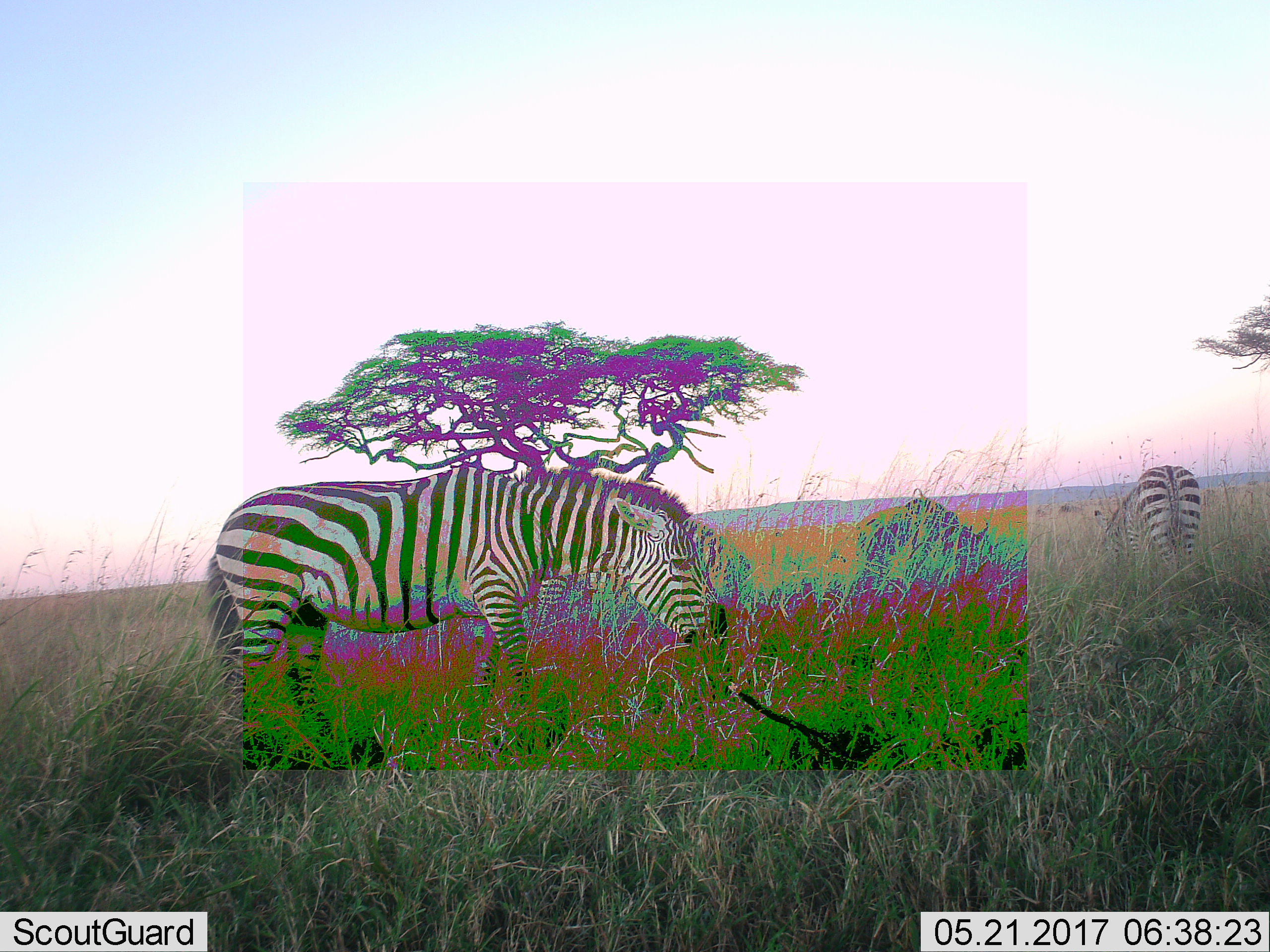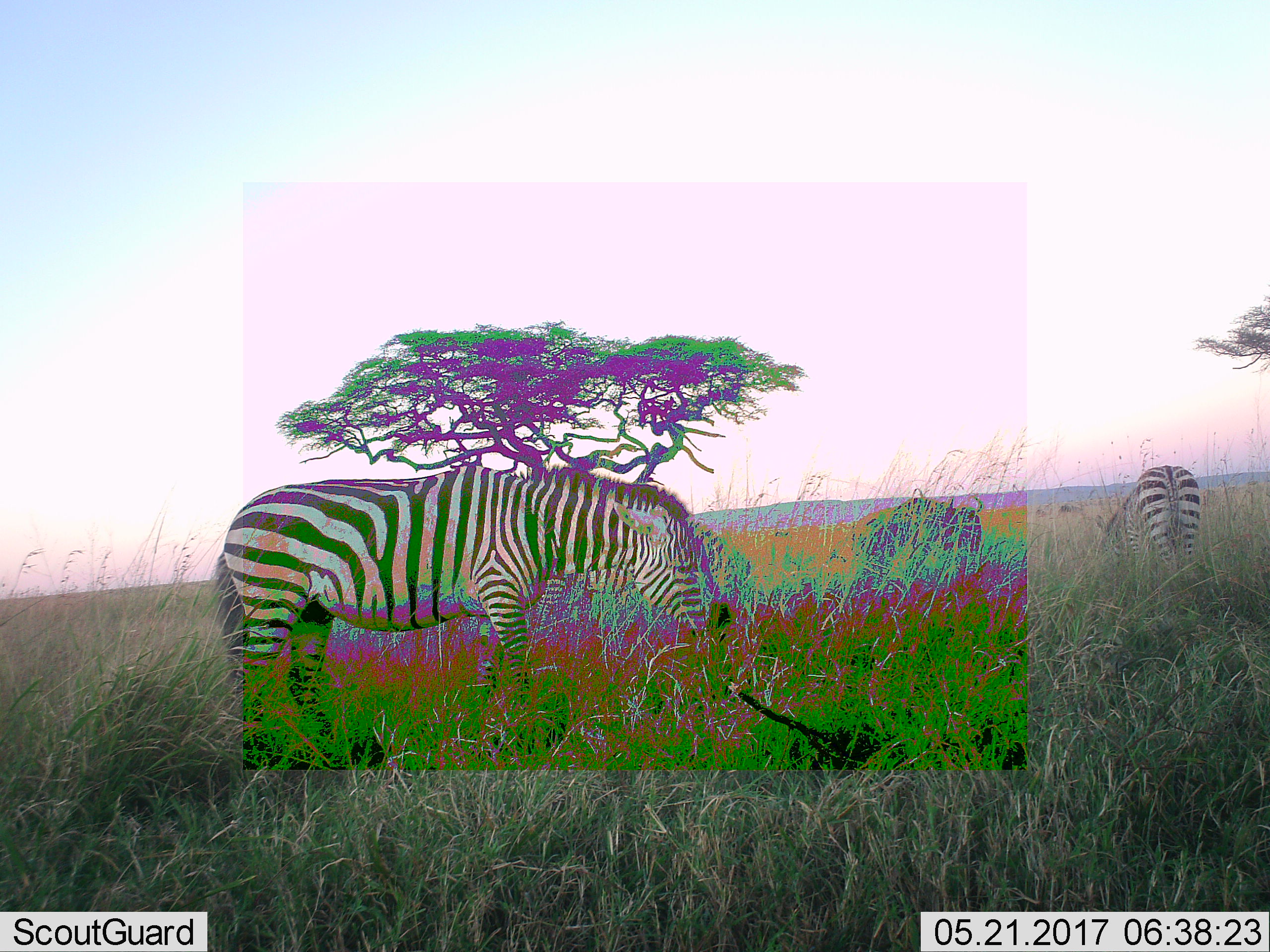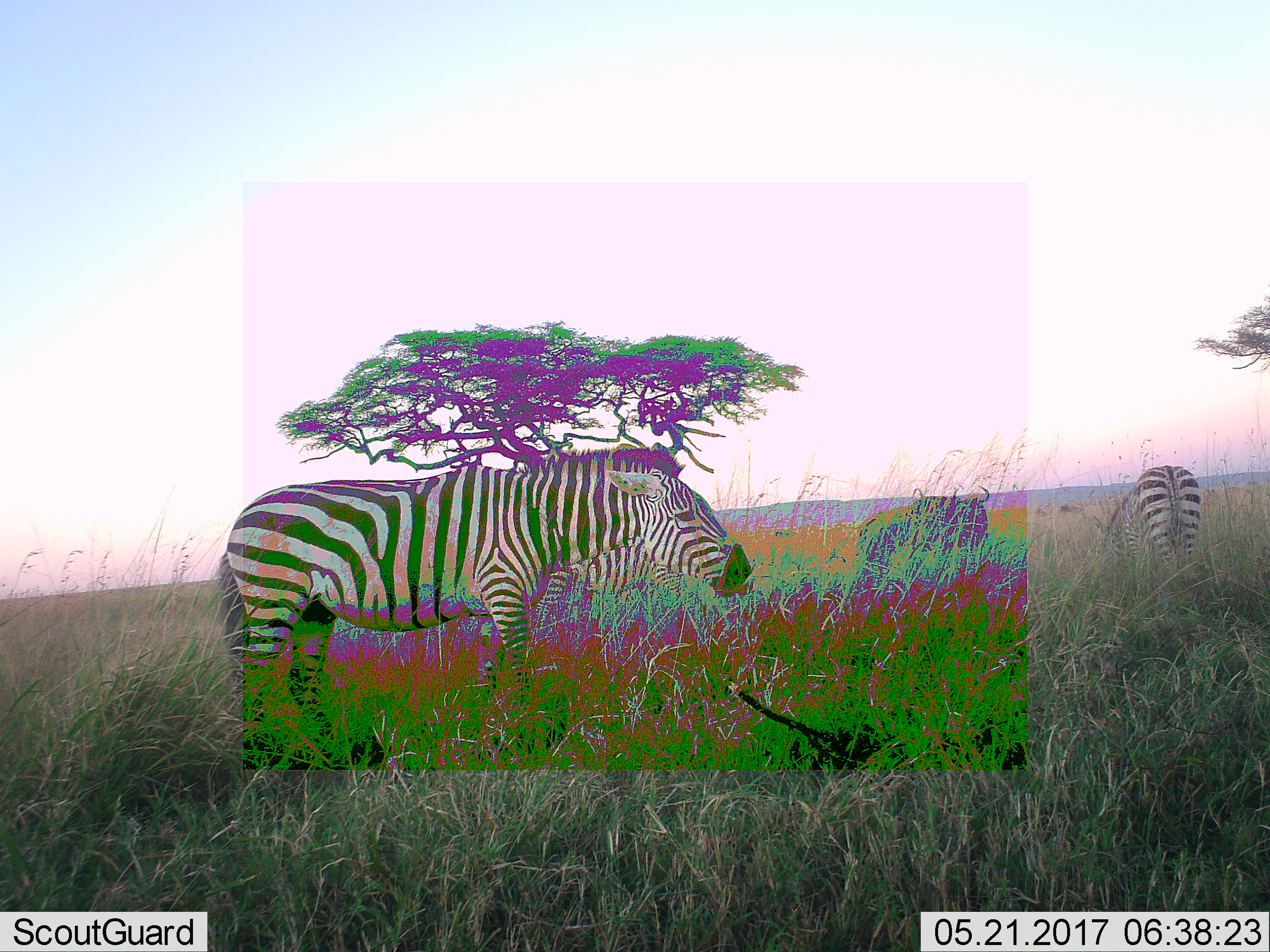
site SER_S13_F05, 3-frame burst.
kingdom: Animalia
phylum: Chordata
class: Mammalia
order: Perissodactyla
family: Equidae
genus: Equus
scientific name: Equus quagga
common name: plains zebra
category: zebraplains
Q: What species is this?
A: Zebraplains (plains zebra) (Equus quagga).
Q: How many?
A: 3.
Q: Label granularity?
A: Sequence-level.